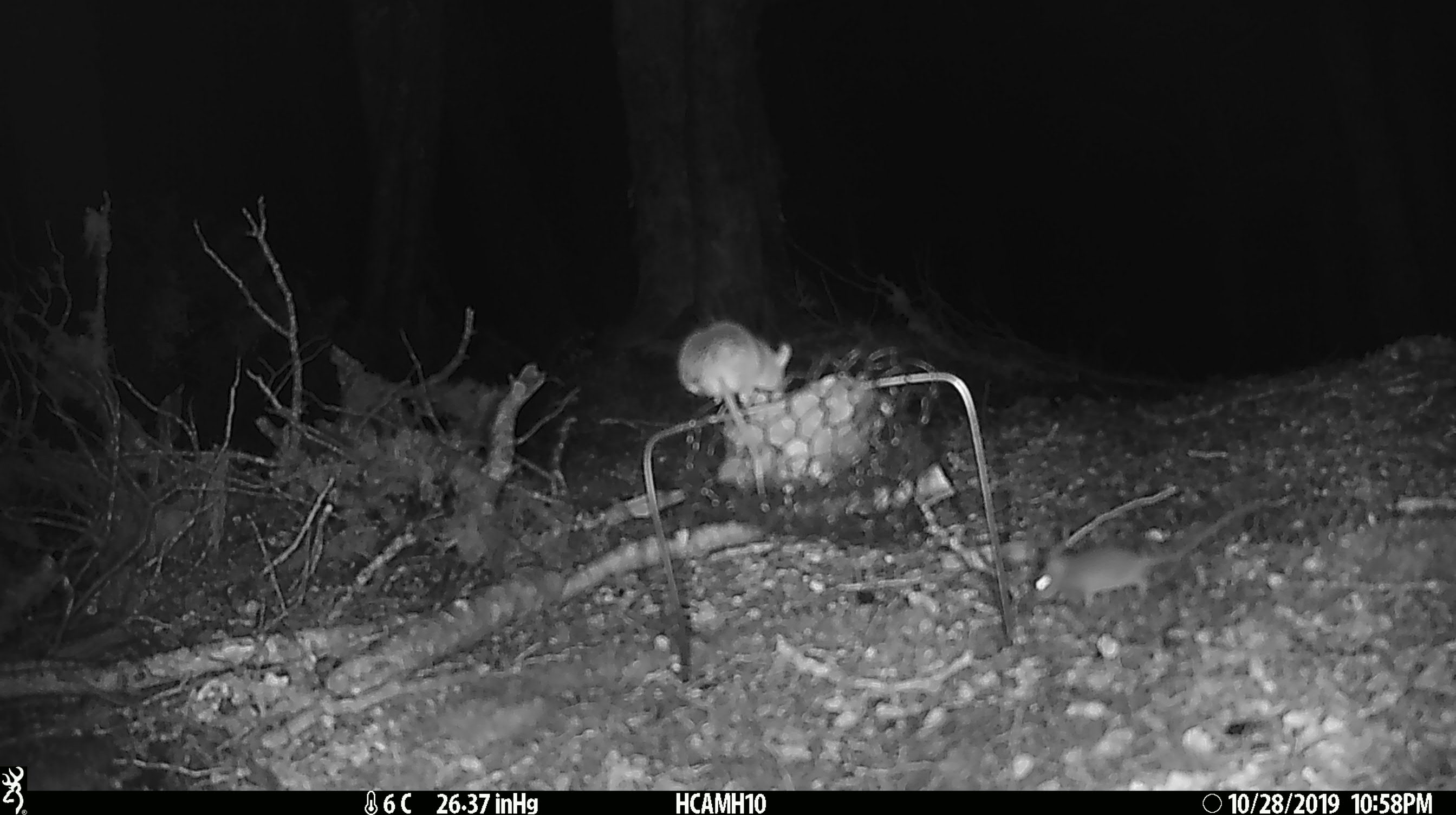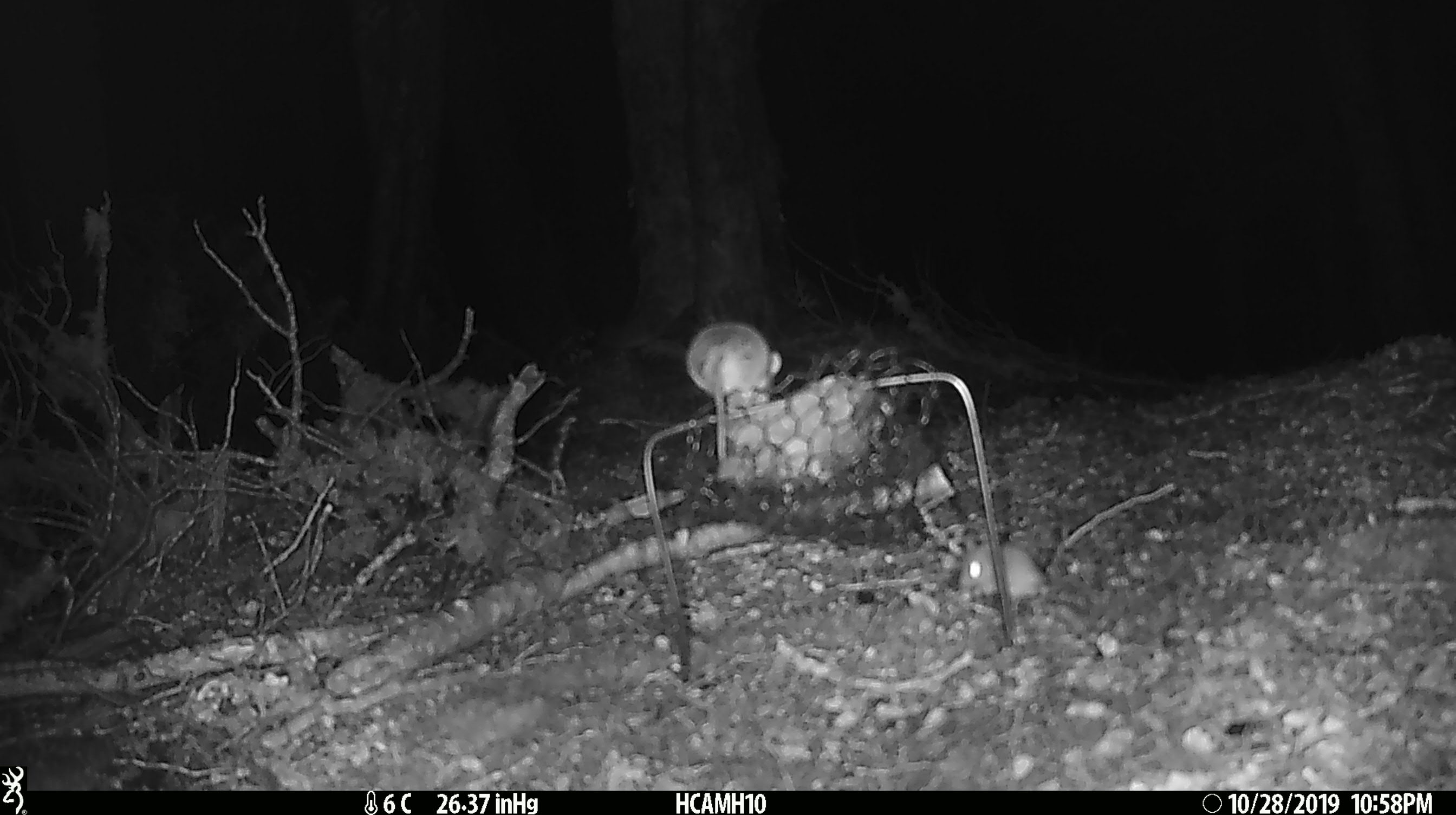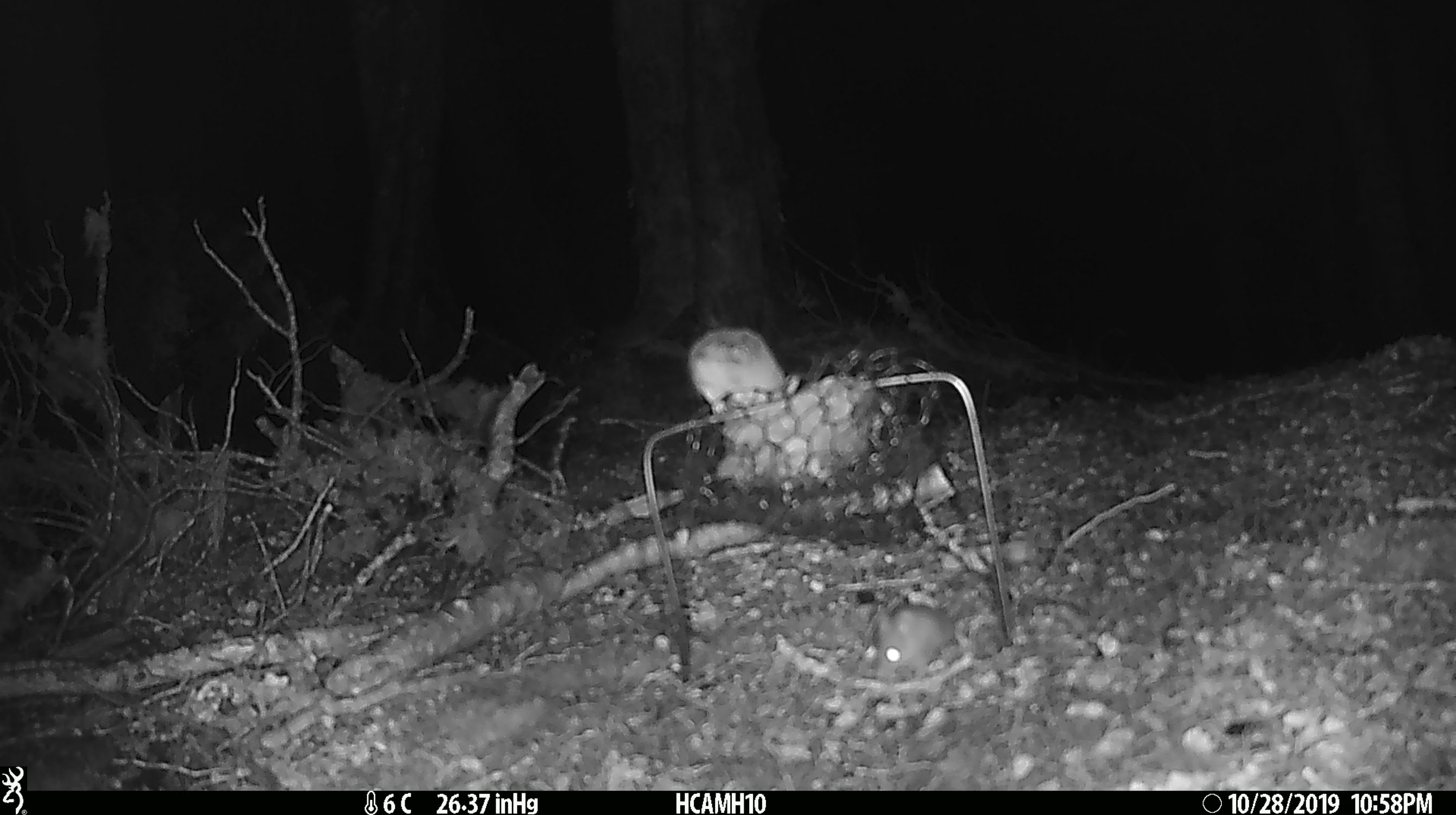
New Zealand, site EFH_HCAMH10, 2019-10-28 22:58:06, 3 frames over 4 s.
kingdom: Animalia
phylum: Chordata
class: Mammalia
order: Rodentia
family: Muridae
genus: Mus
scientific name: Mus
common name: mouse